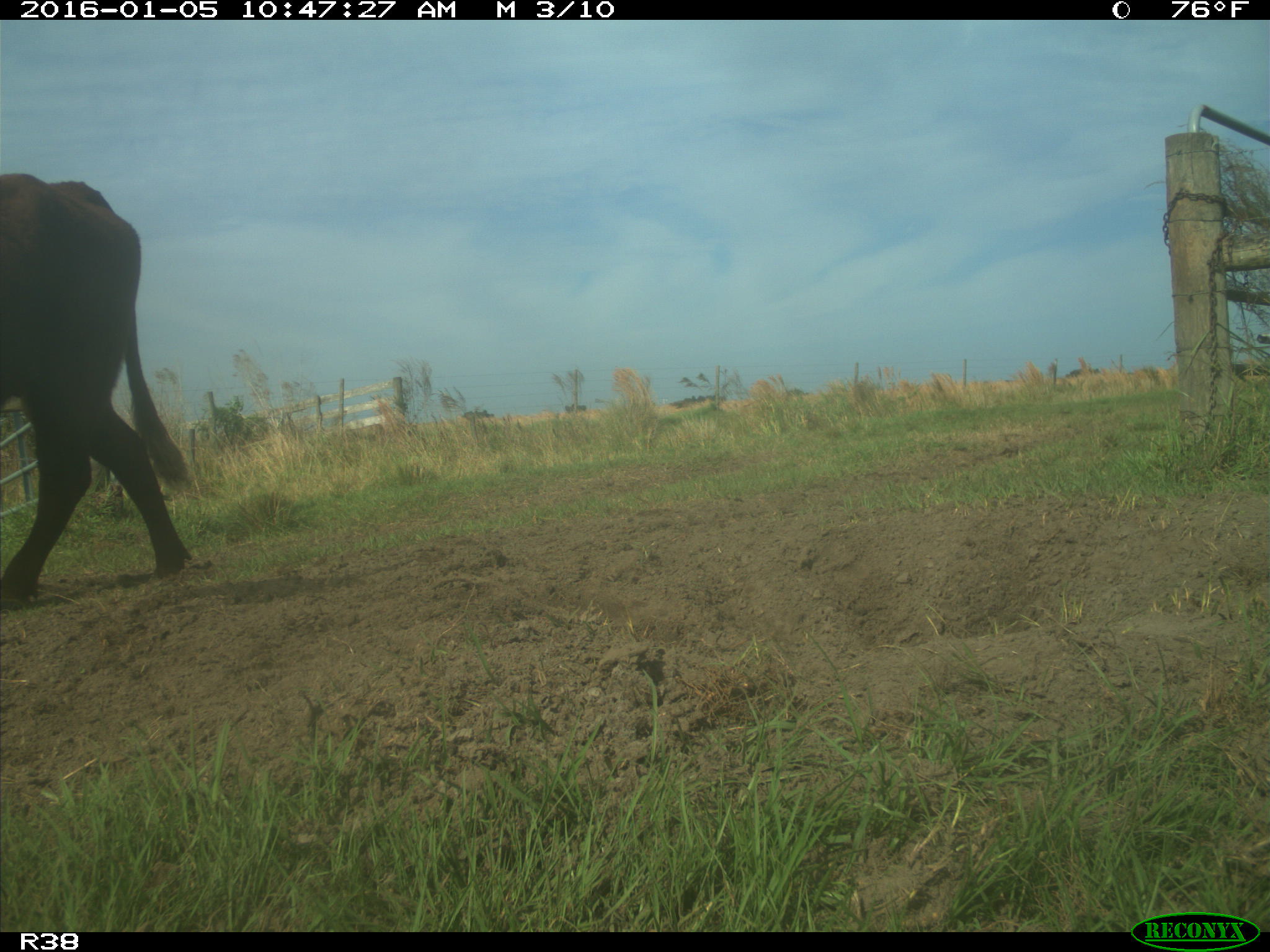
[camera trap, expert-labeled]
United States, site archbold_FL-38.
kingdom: Animalia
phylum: Chordata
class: Mammalia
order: Artiodactyla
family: Bovidae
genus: Bos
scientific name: Bos taurus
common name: domestic cow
Bos taurus (domestic cow).